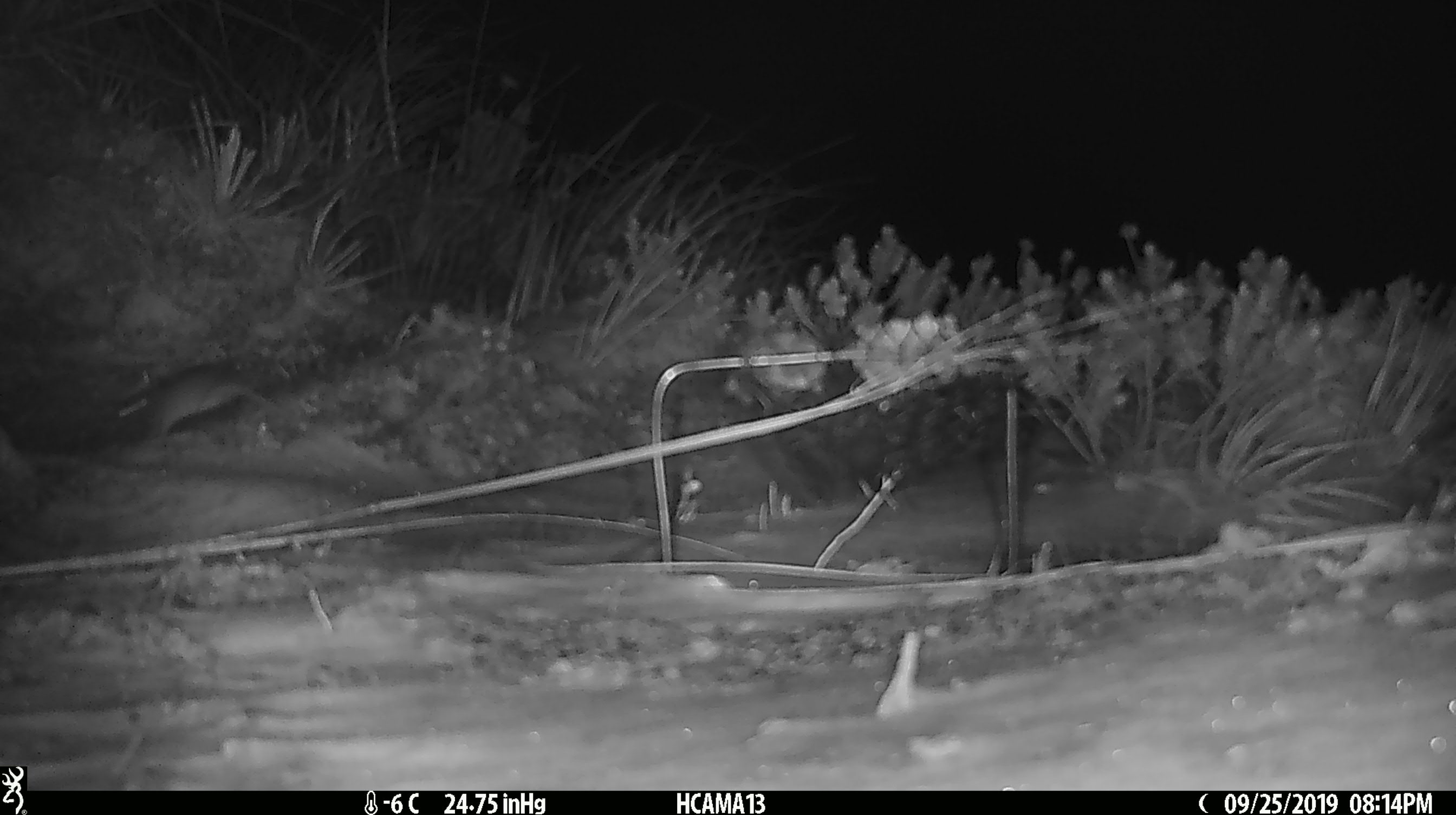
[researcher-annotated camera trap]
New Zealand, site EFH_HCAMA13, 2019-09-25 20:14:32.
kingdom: Animalia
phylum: Chordata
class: Mammalia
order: Rodentia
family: Muridae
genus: Mus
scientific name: Mus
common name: mouse